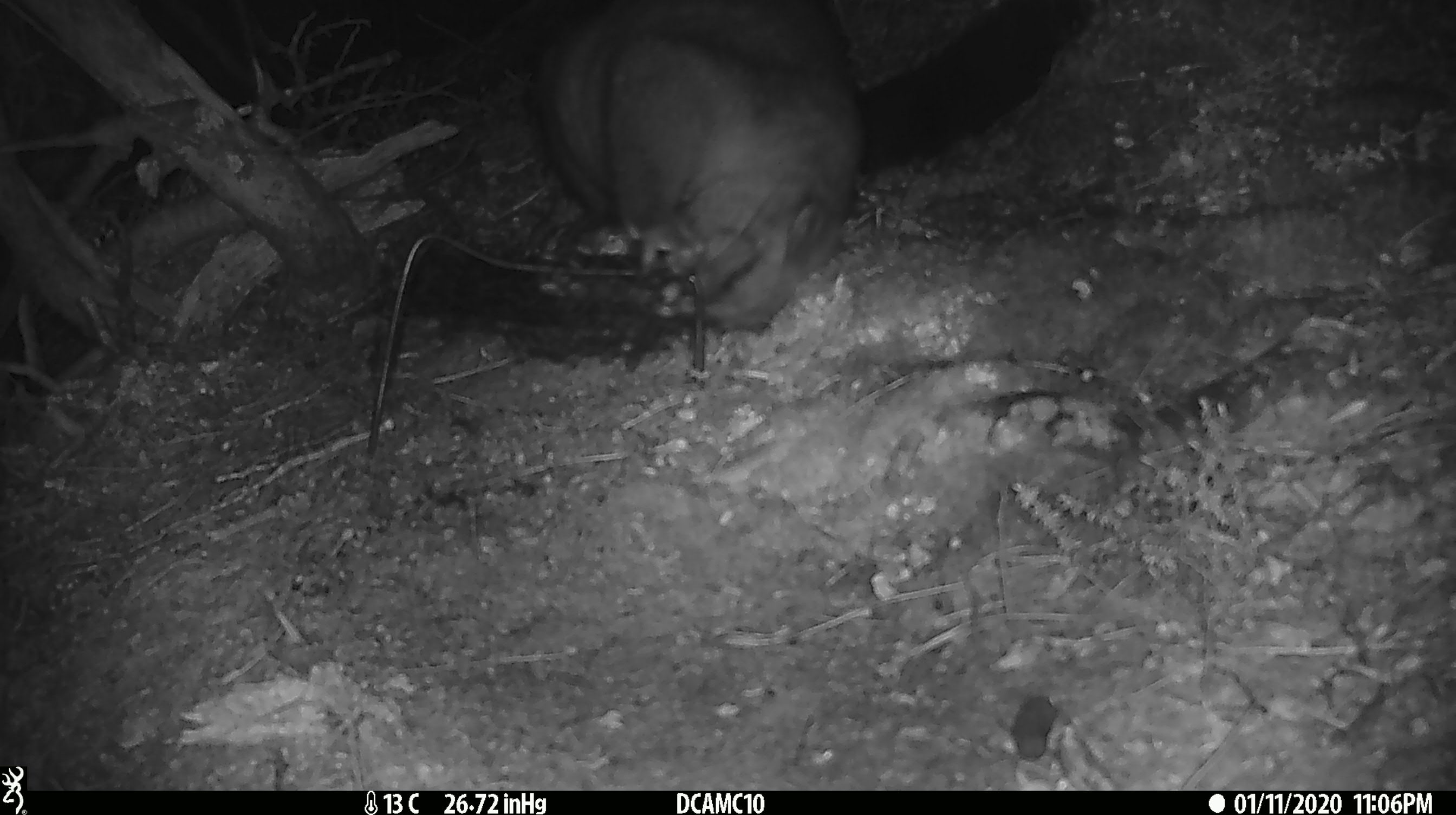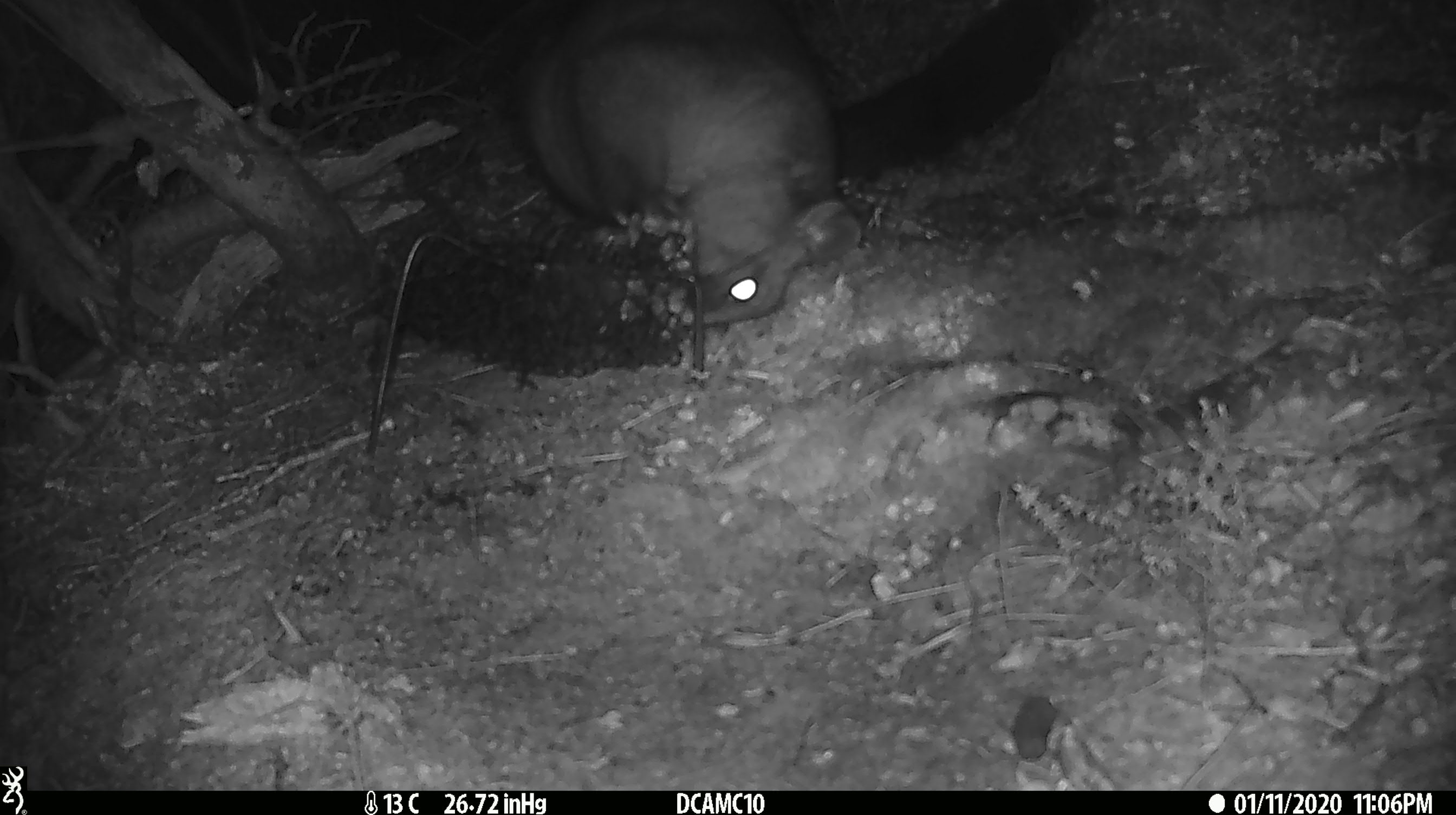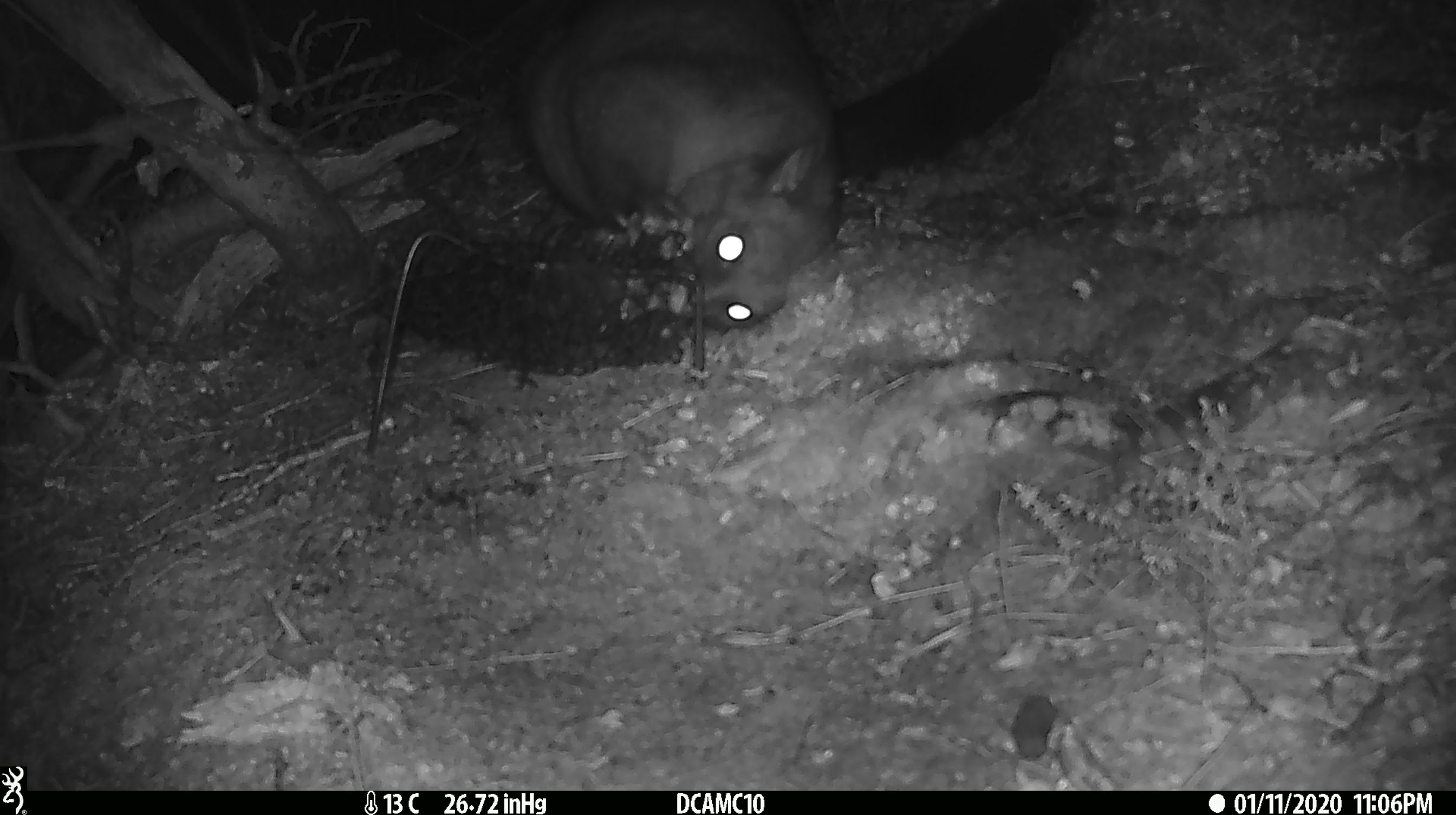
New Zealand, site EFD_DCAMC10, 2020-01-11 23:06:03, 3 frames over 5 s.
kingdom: Animalia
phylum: Chordata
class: Mammalia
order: Diprotodontia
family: Phalangeridae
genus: Trichosurus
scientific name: Trichosurus vulpecula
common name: common brushtail possum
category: possum